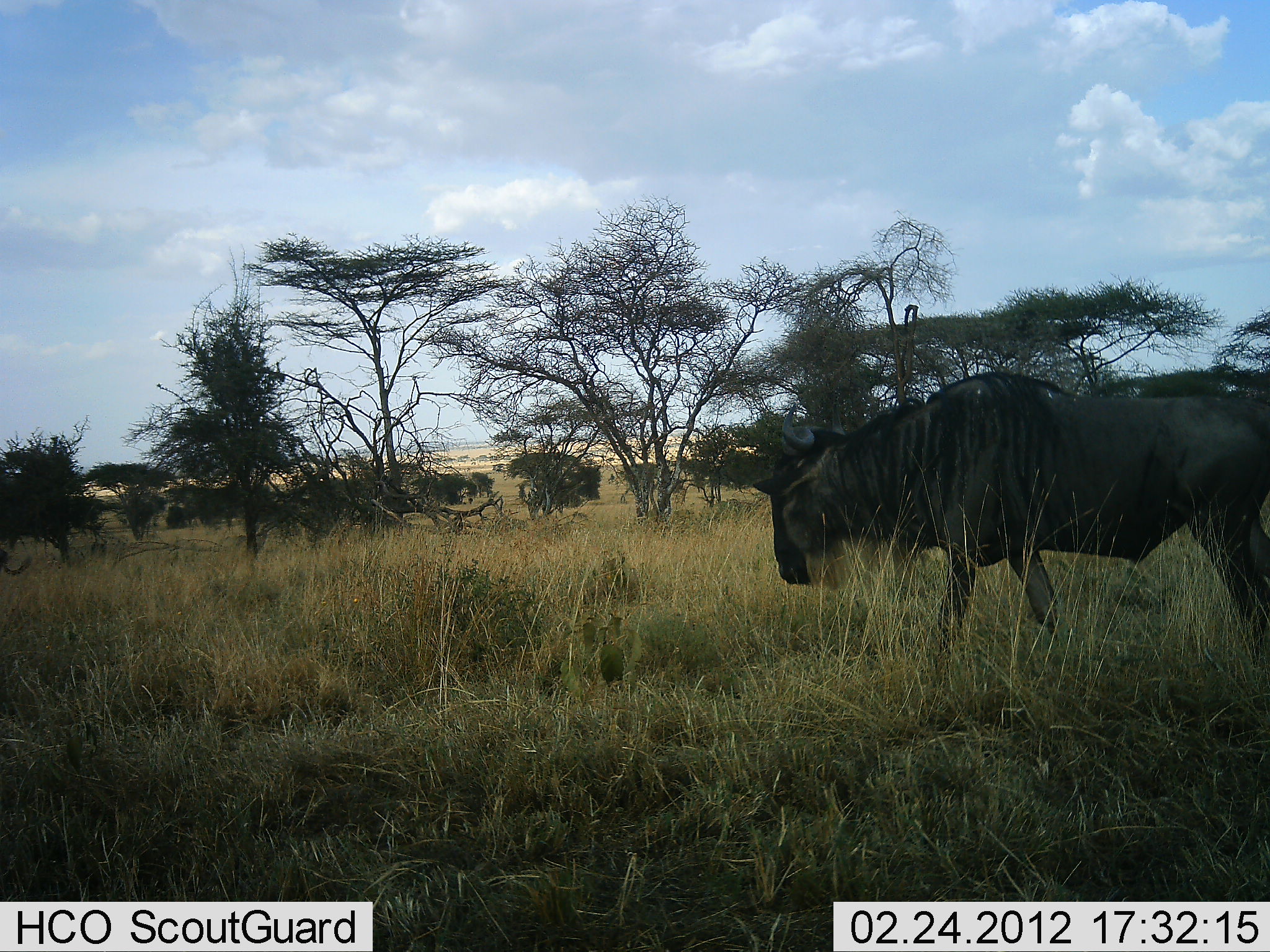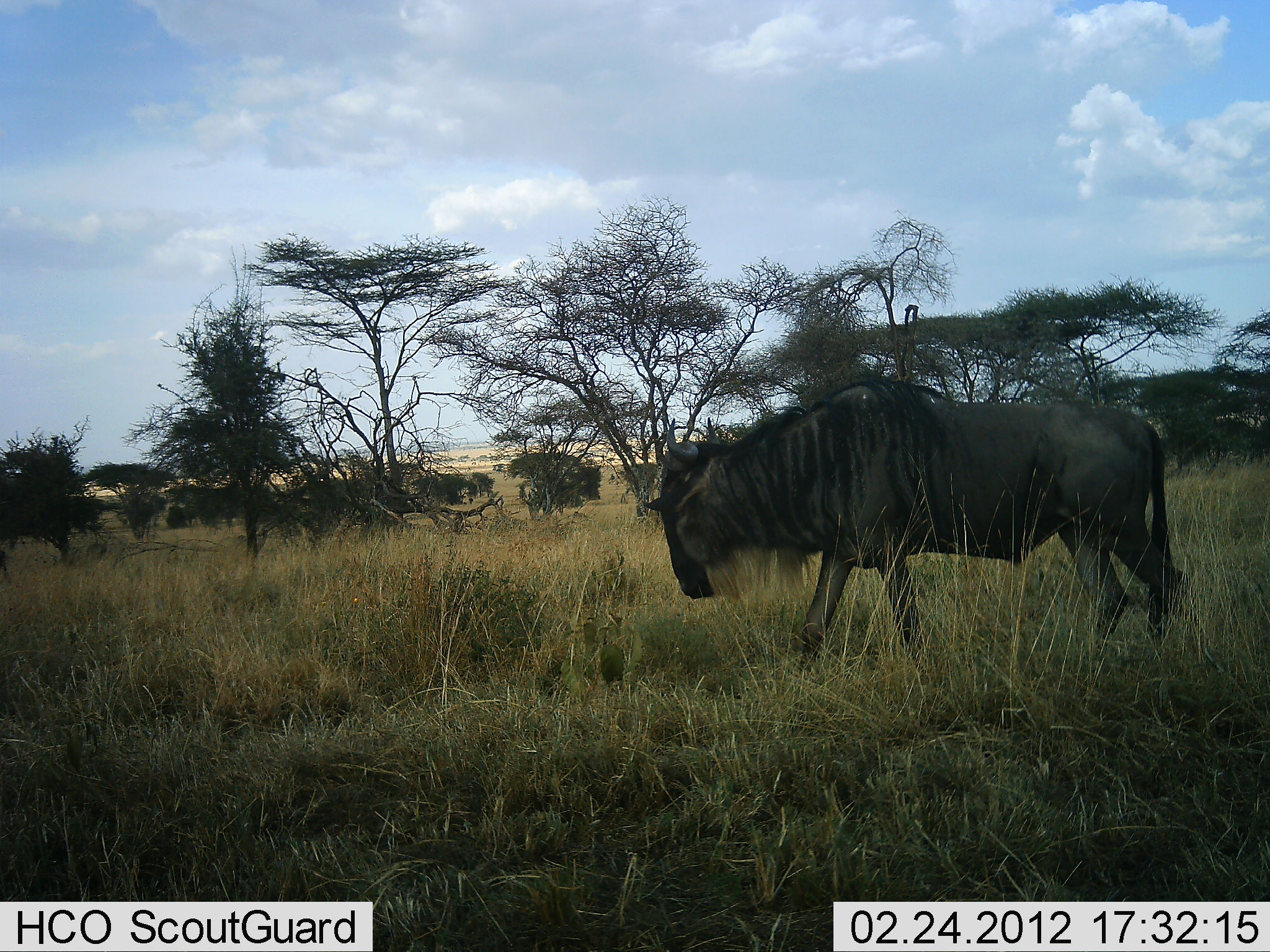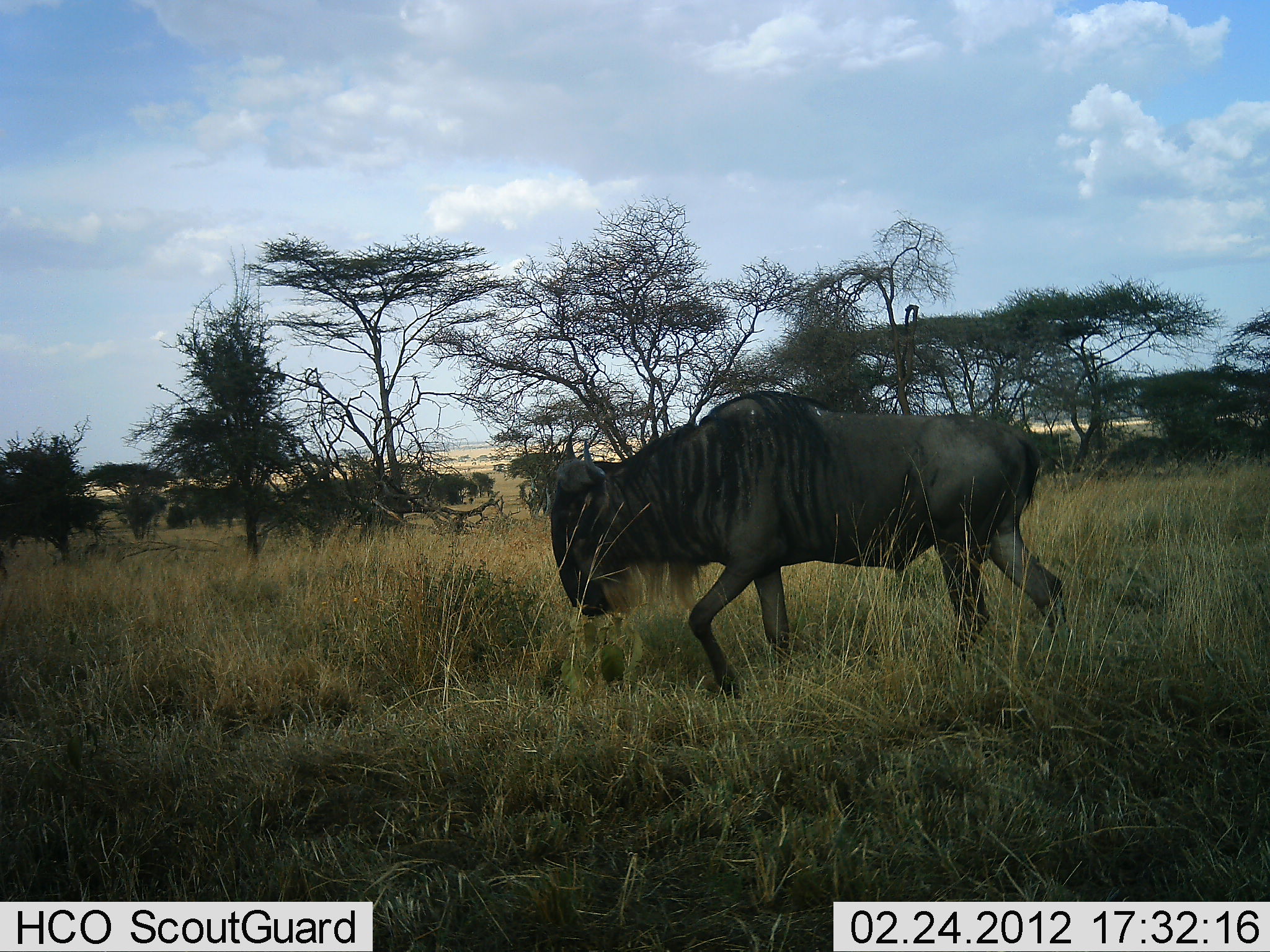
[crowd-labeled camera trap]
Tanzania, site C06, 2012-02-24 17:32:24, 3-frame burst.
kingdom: Animalia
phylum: Chordata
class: Mammalia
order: Artiodactyla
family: Bovidae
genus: Connochaetes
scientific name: Connochaetes taurinus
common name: blue wildebeest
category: wildebeest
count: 1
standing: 4%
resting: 0%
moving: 100%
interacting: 0%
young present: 0%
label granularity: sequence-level